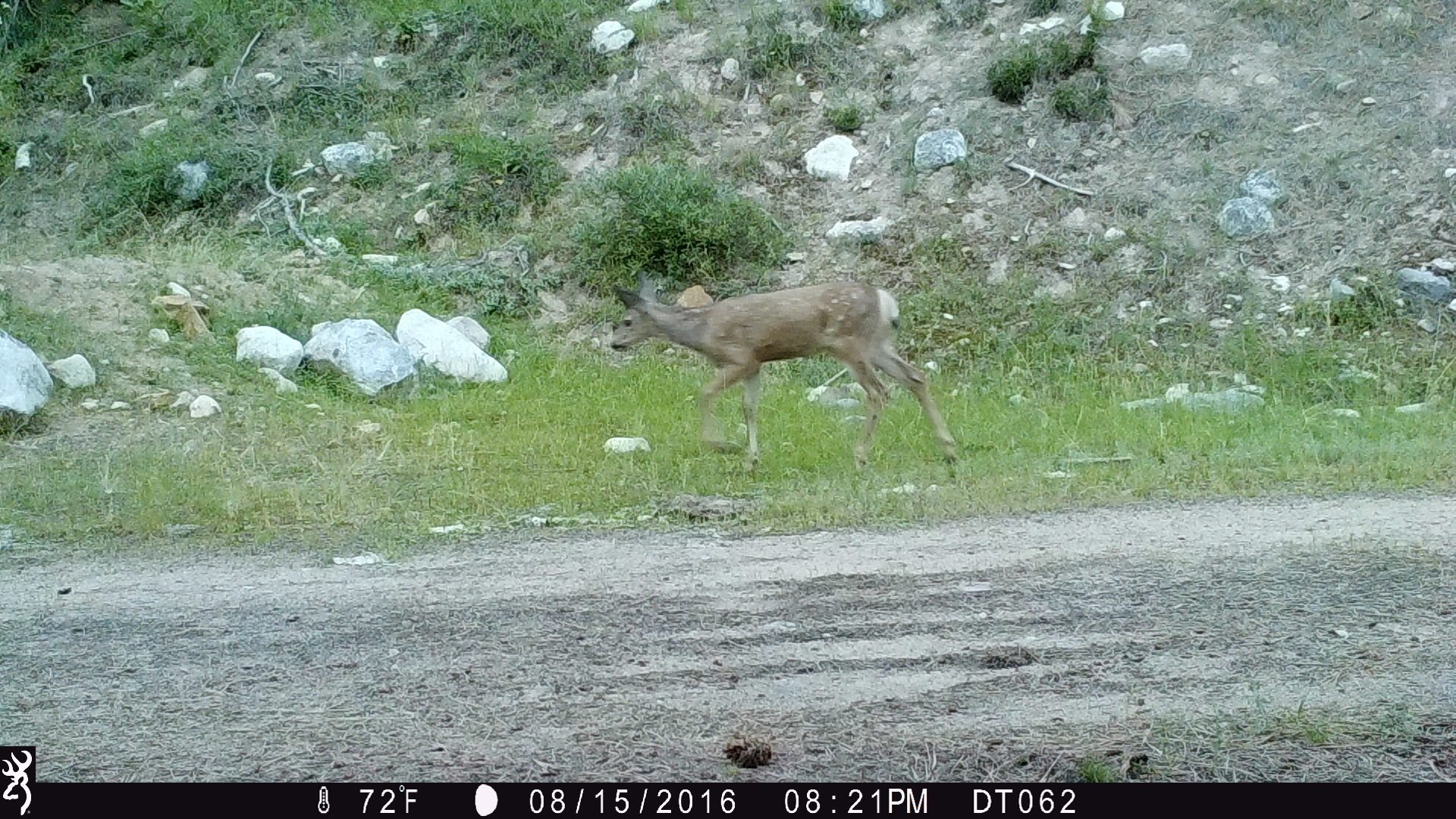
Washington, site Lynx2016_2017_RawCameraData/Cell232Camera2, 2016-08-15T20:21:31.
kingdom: Animalia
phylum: Chordata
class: Mammalia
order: Artiodactyla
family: Cervidae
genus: Odocoileus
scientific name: Odocoileus hemionus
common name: mule deer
Odocoileus hemionus (mule deer). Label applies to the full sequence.